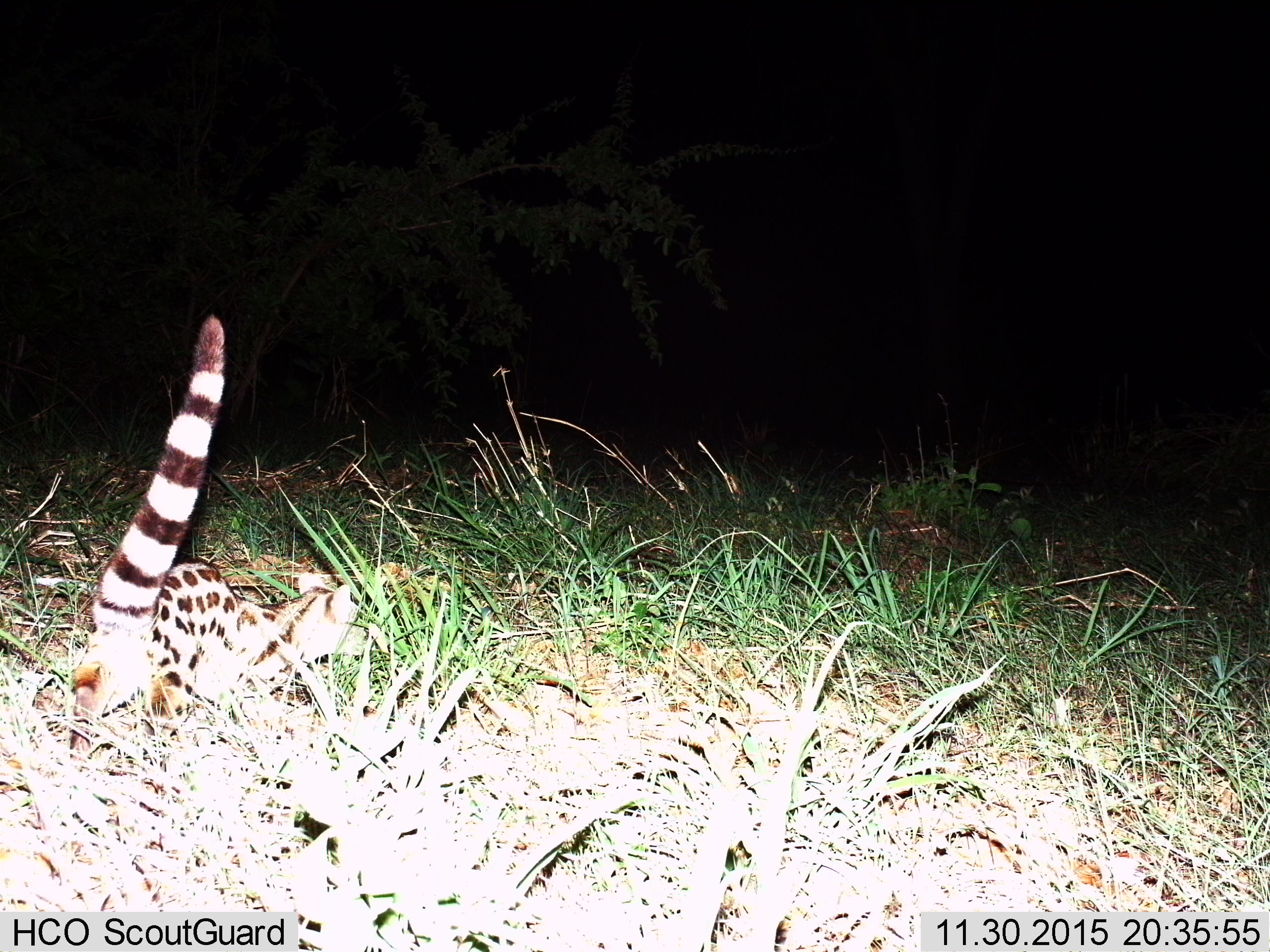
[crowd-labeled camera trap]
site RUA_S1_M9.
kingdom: Animalia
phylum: Chordata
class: Mammalia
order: Carnivora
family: Viverridae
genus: Genetta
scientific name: Genetta genetta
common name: small-spotted genet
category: genetcommonsmallspotted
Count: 1.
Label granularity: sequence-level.